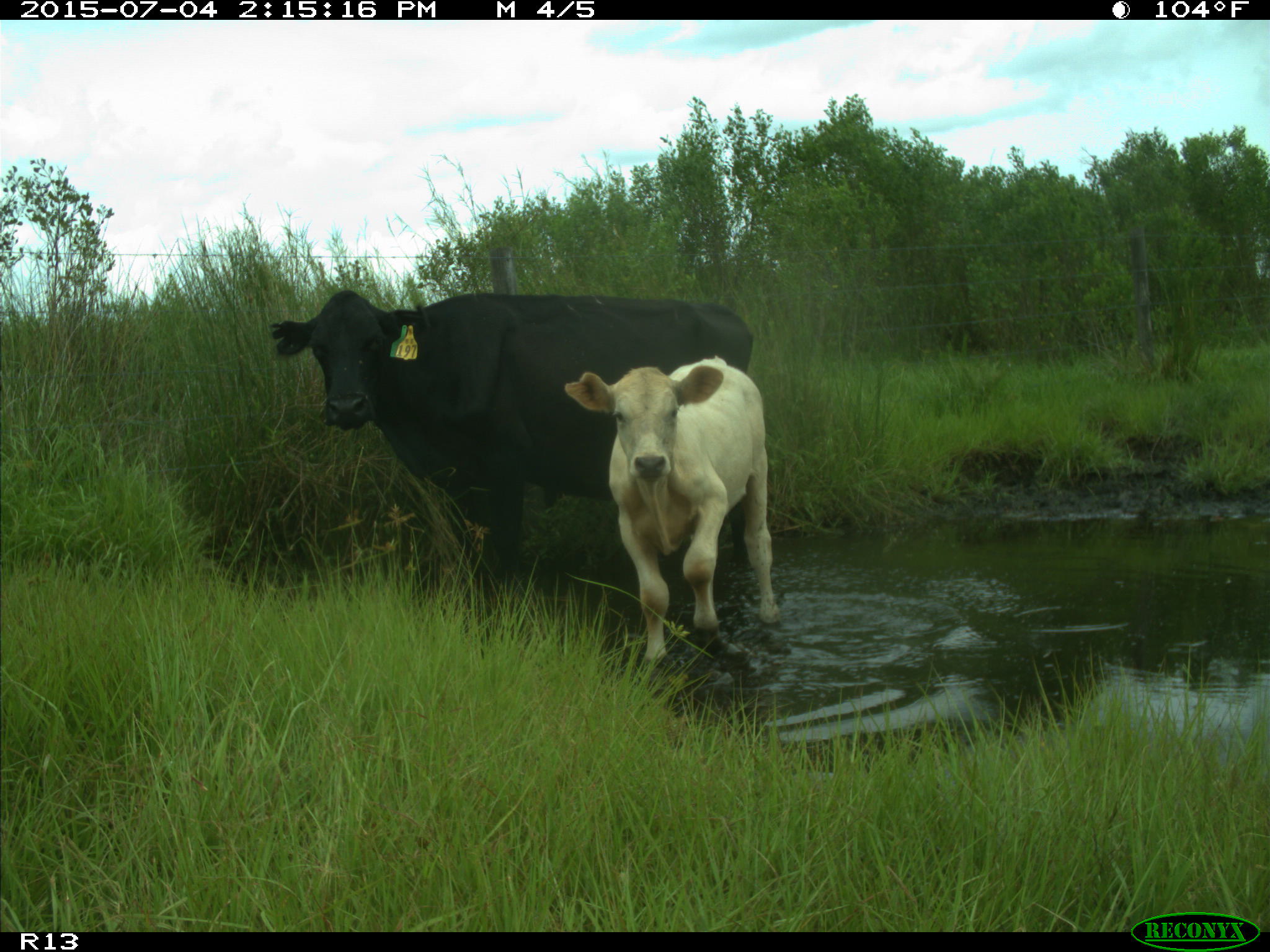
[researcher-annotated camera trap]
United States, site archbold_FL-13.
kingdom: Animalia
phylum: Chordata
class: Mammalia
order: Artiodactyla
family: Bovidae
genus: Bos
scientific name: Bos taurus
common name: domestic cow